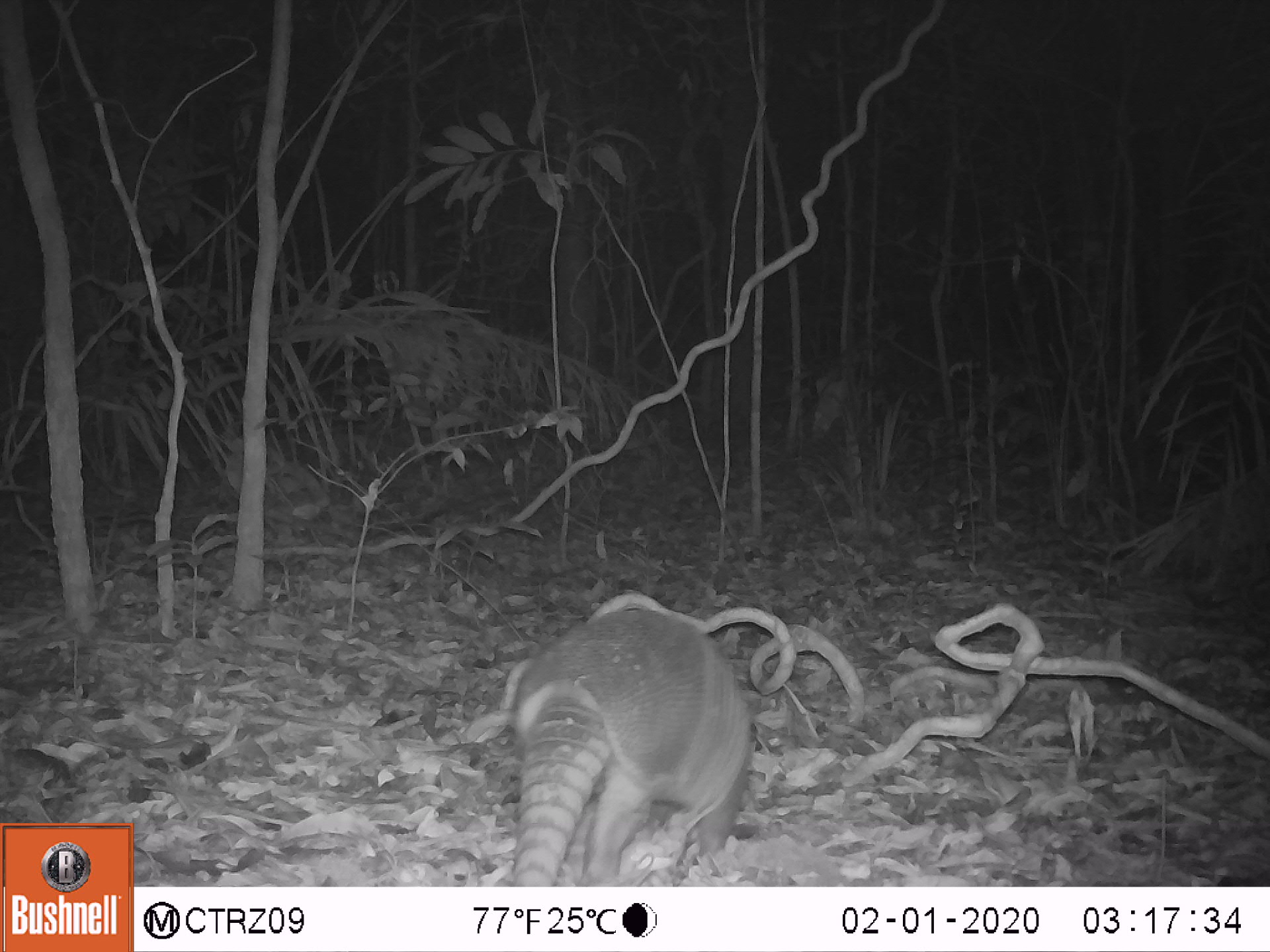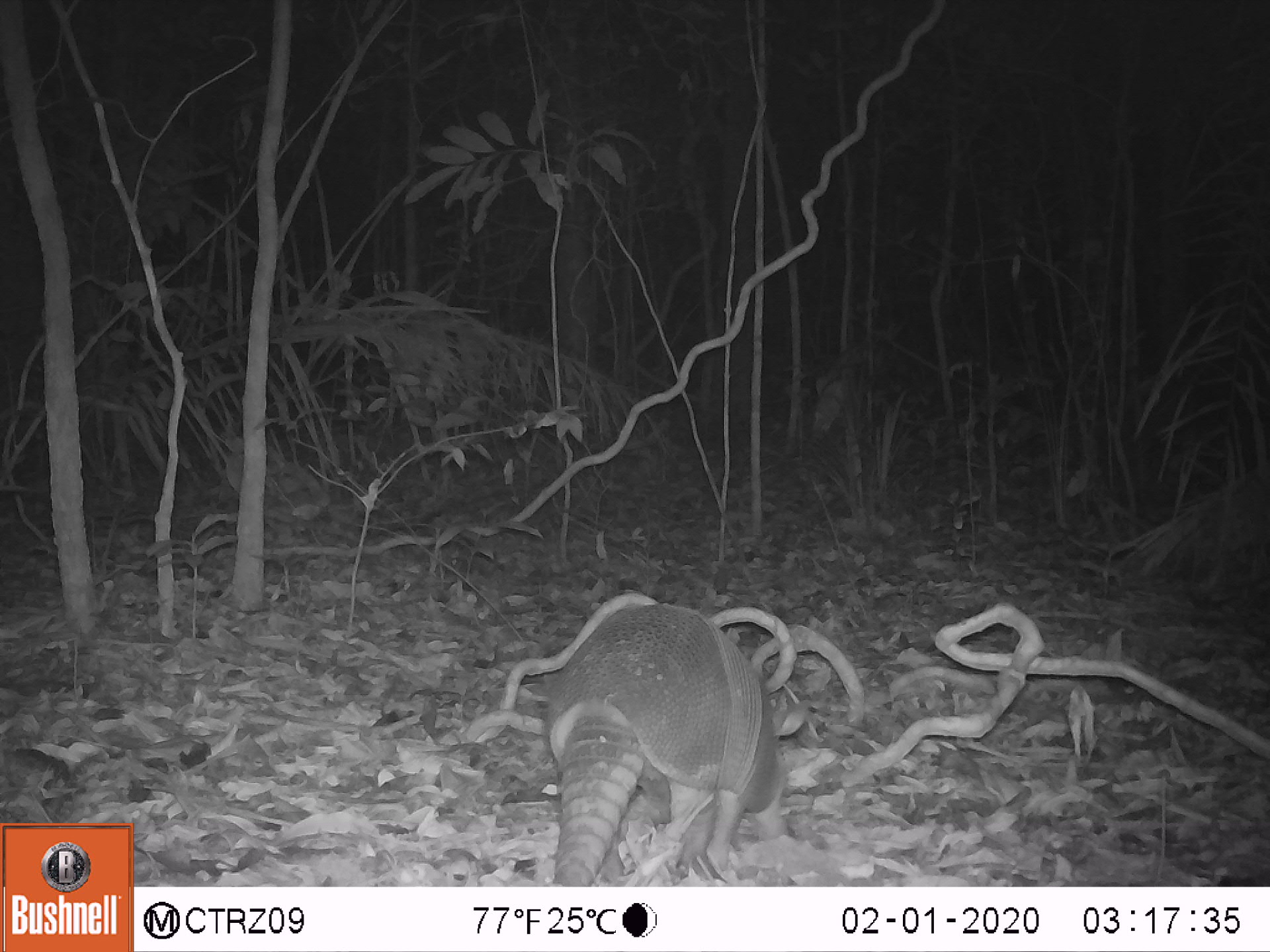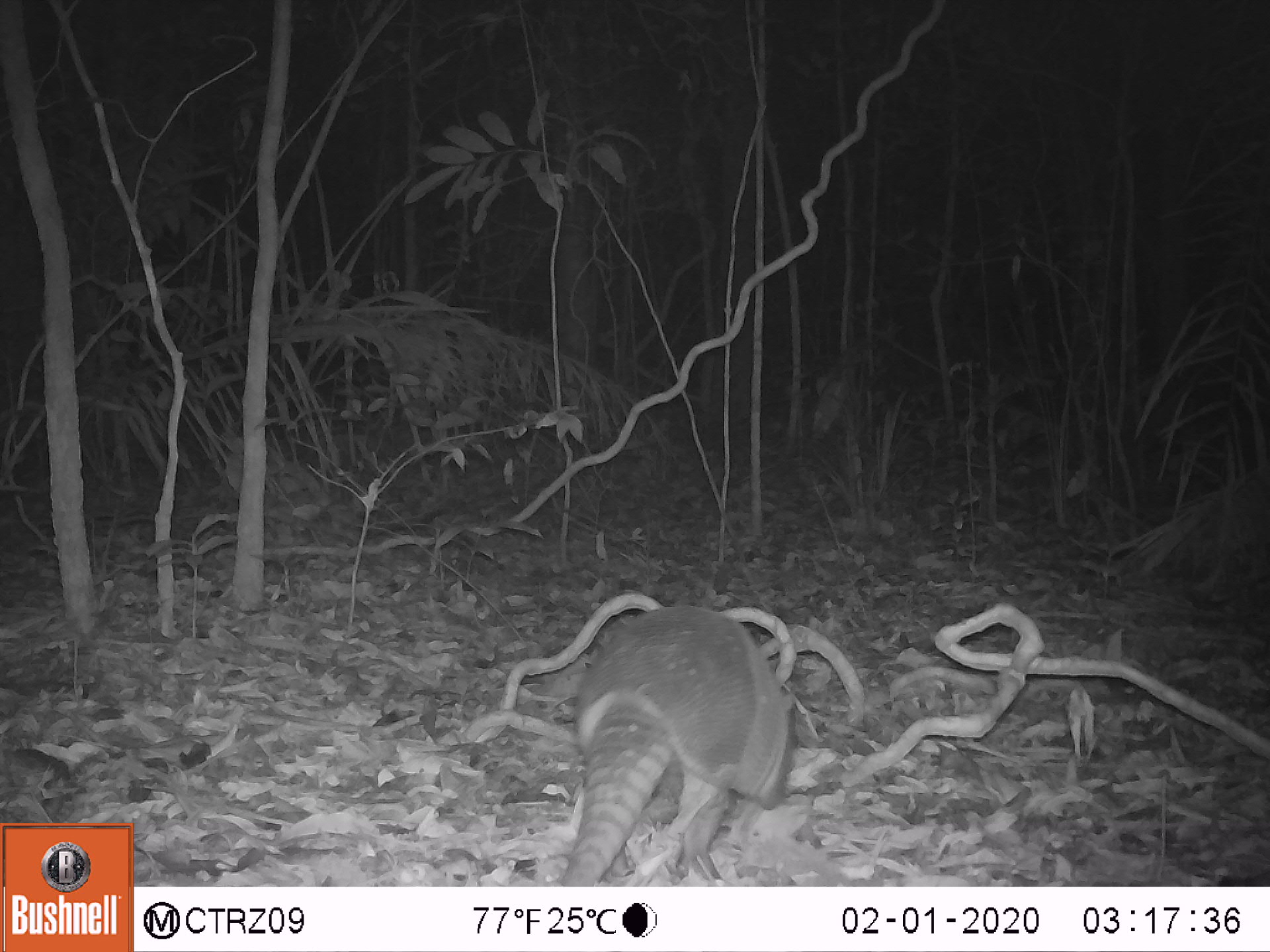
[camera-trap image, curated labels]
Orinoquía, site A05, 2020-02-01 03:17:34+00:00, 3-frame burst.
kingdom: Animalia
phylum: Chordata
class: Mammalia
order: Cingulata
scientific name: Cingulata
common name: armadillo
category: unknown armadillo